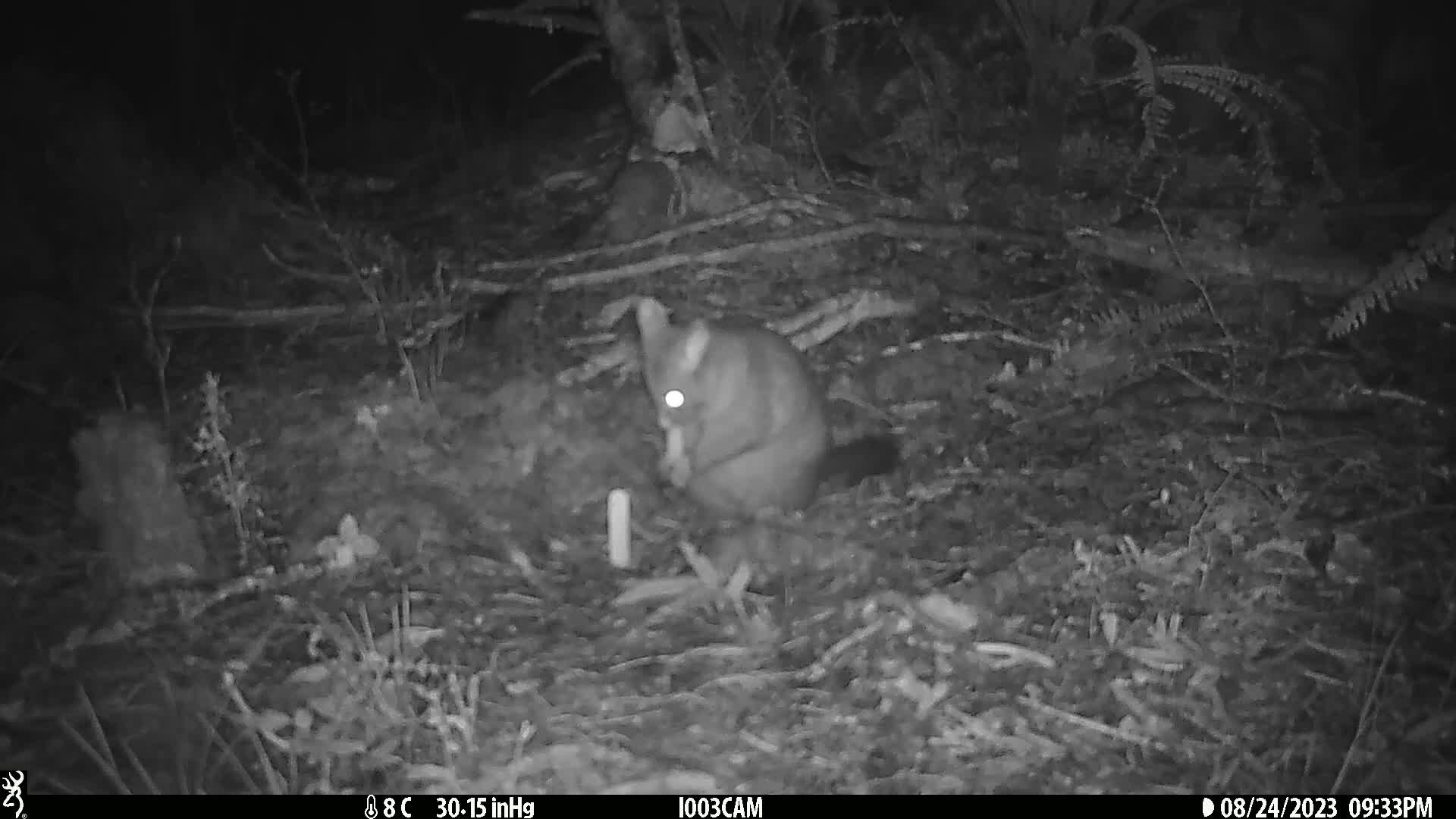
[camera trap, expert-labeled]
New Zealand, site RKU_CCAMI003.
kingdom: Animalia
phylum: Chordata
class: Mammalia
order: Diprotodontia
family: Phalangeridae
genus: Trichosurus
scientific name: Trichosurus vulpecula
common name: common brushtail possum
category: possum